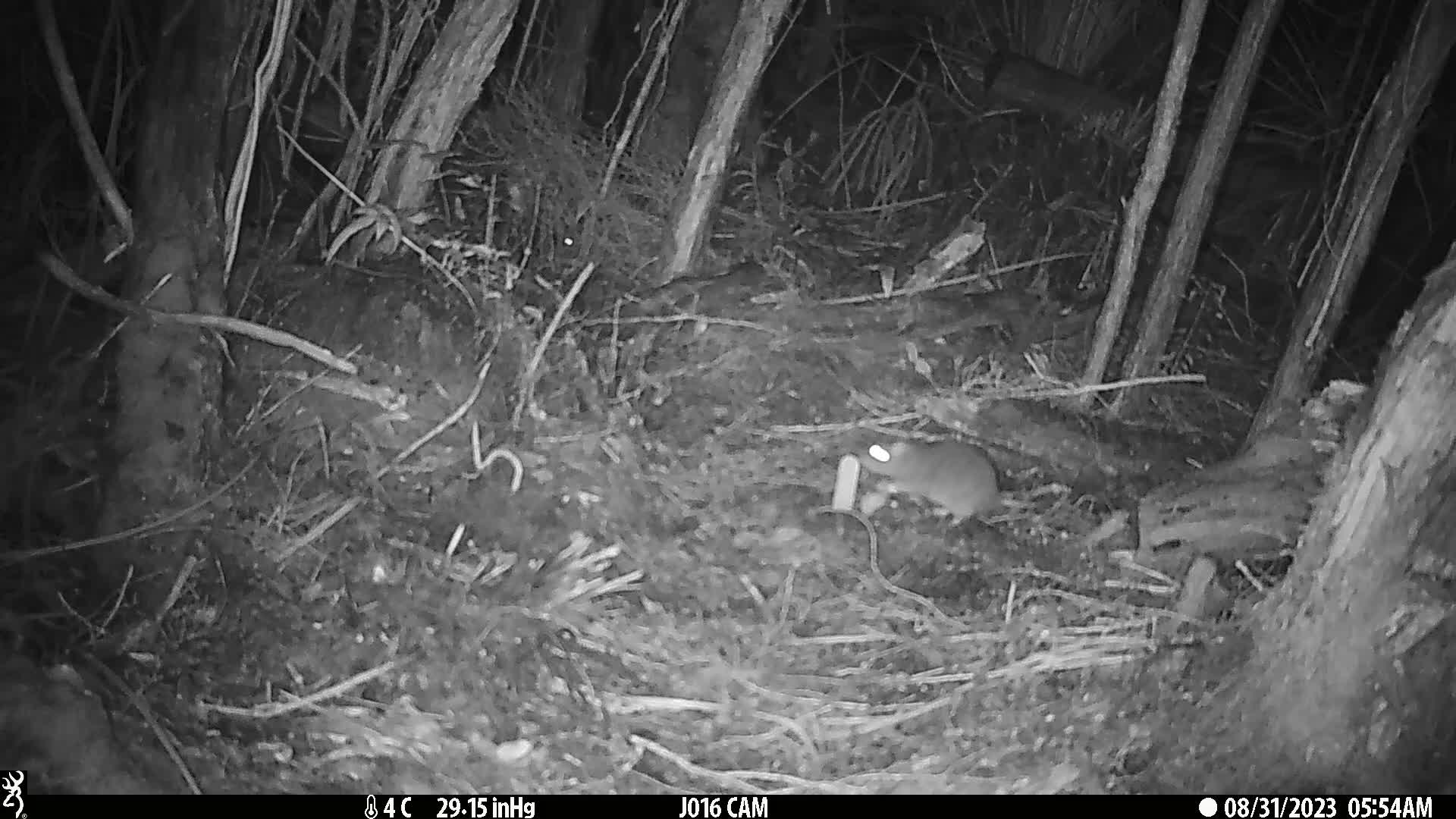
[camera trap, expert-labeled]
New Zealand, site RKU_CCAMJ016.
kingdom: Animalia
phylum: Chordata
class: Mammalia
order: Rodentia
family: Muridae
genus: Rattus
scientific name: Rattus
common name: rat